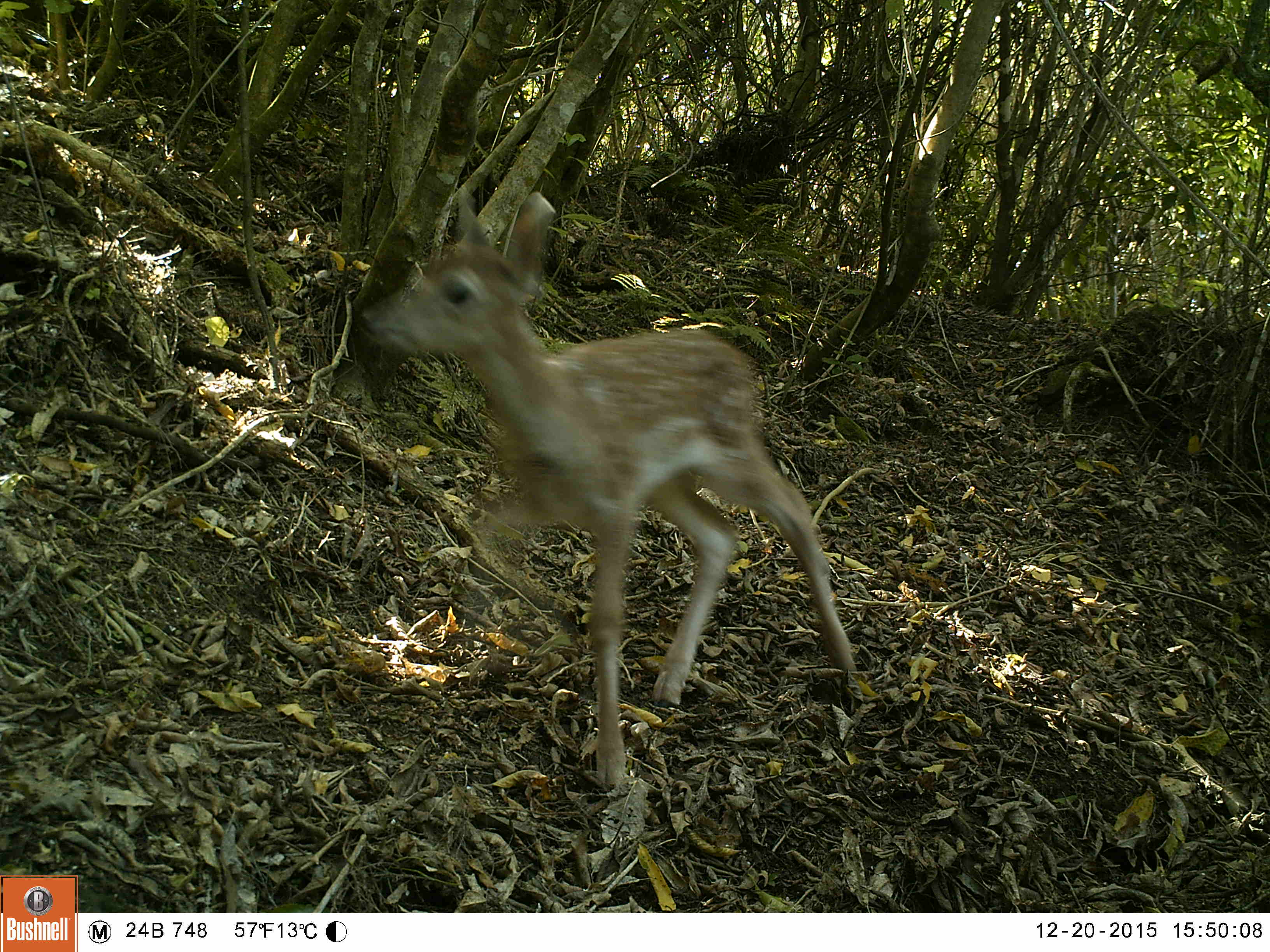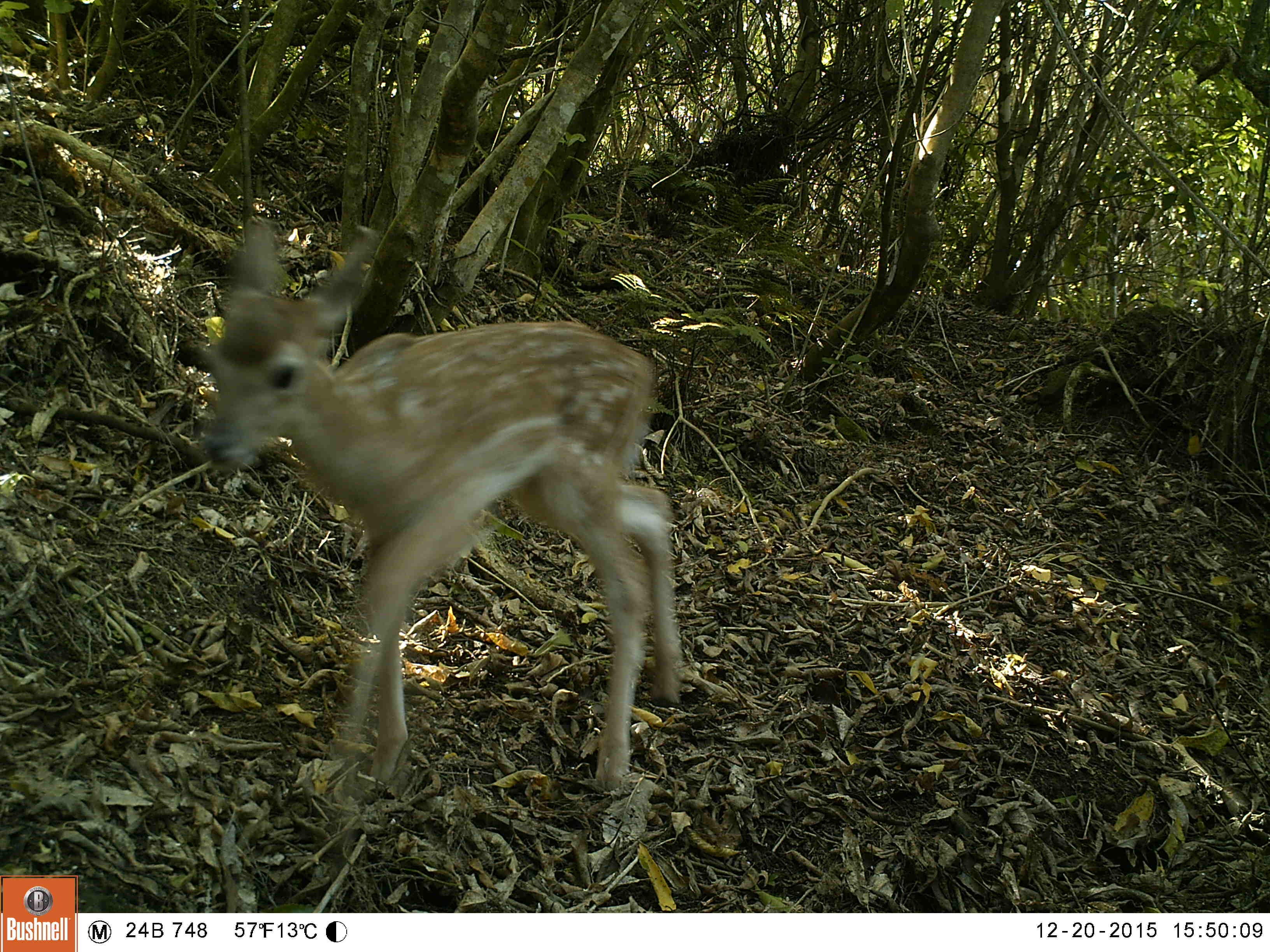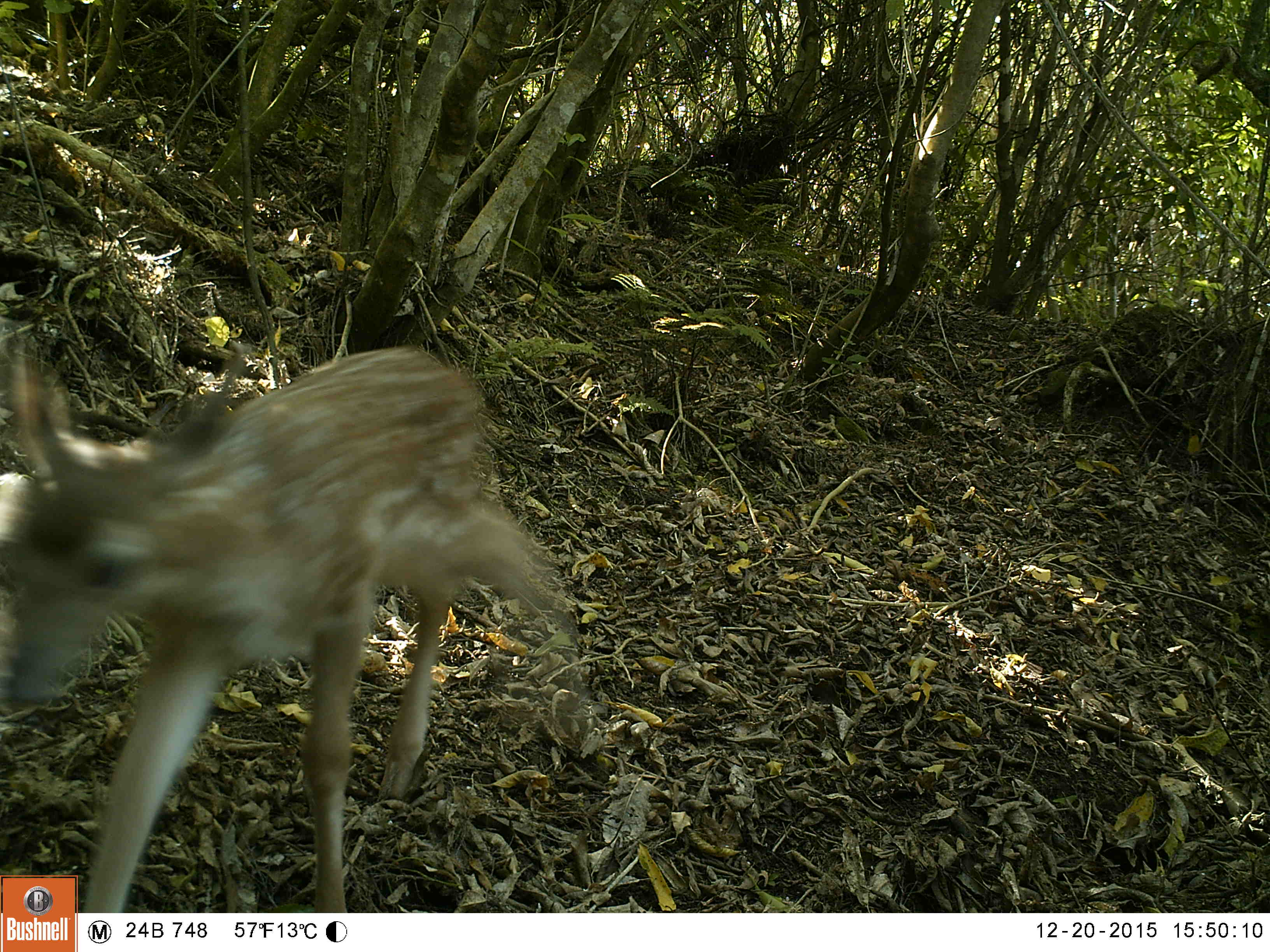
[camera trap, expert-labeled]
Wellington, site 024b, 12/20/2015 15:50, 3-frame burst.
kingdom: Animalia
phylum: Chordata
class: Mammalia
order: Artiodactyla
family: Cervidae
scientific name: Cervini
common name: deer